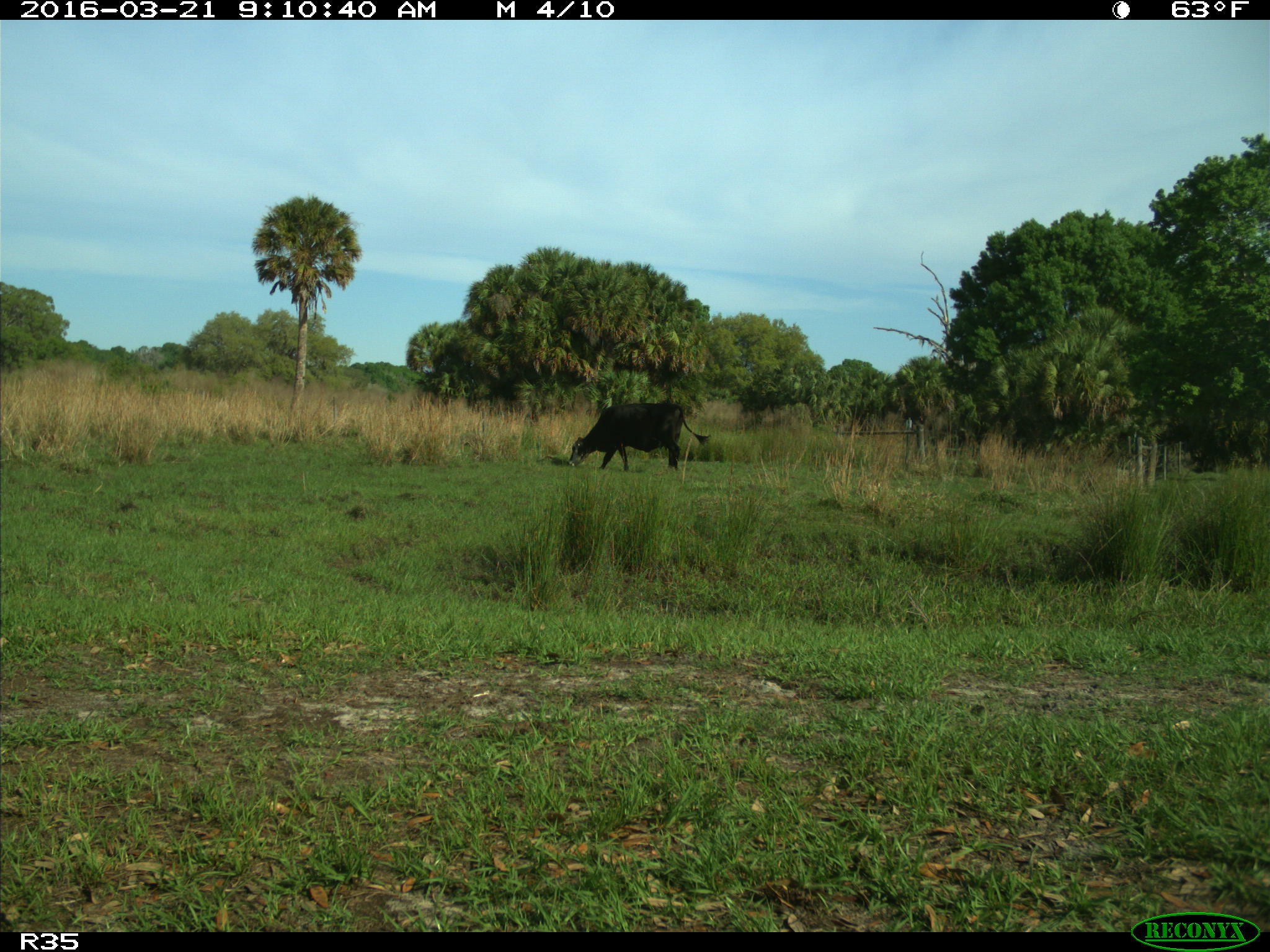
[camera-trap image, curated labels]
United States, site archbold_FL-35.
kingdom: Animalia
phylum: Chordata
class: Mammalia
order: Artiodactyla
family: Bovidae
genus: Bos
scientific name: Bos taurus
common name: domestic cow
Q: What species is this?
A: Bos taurus (domestic cow).